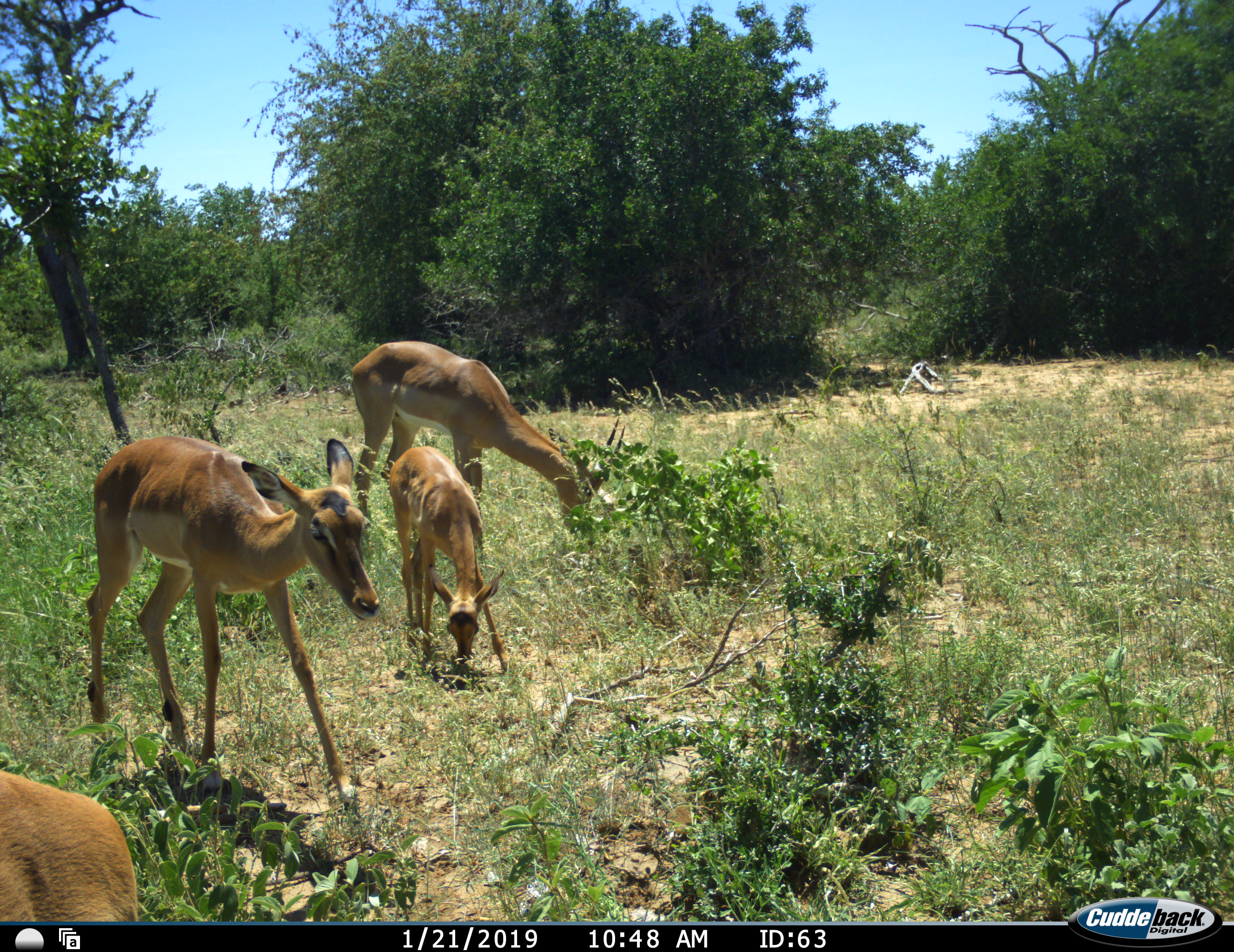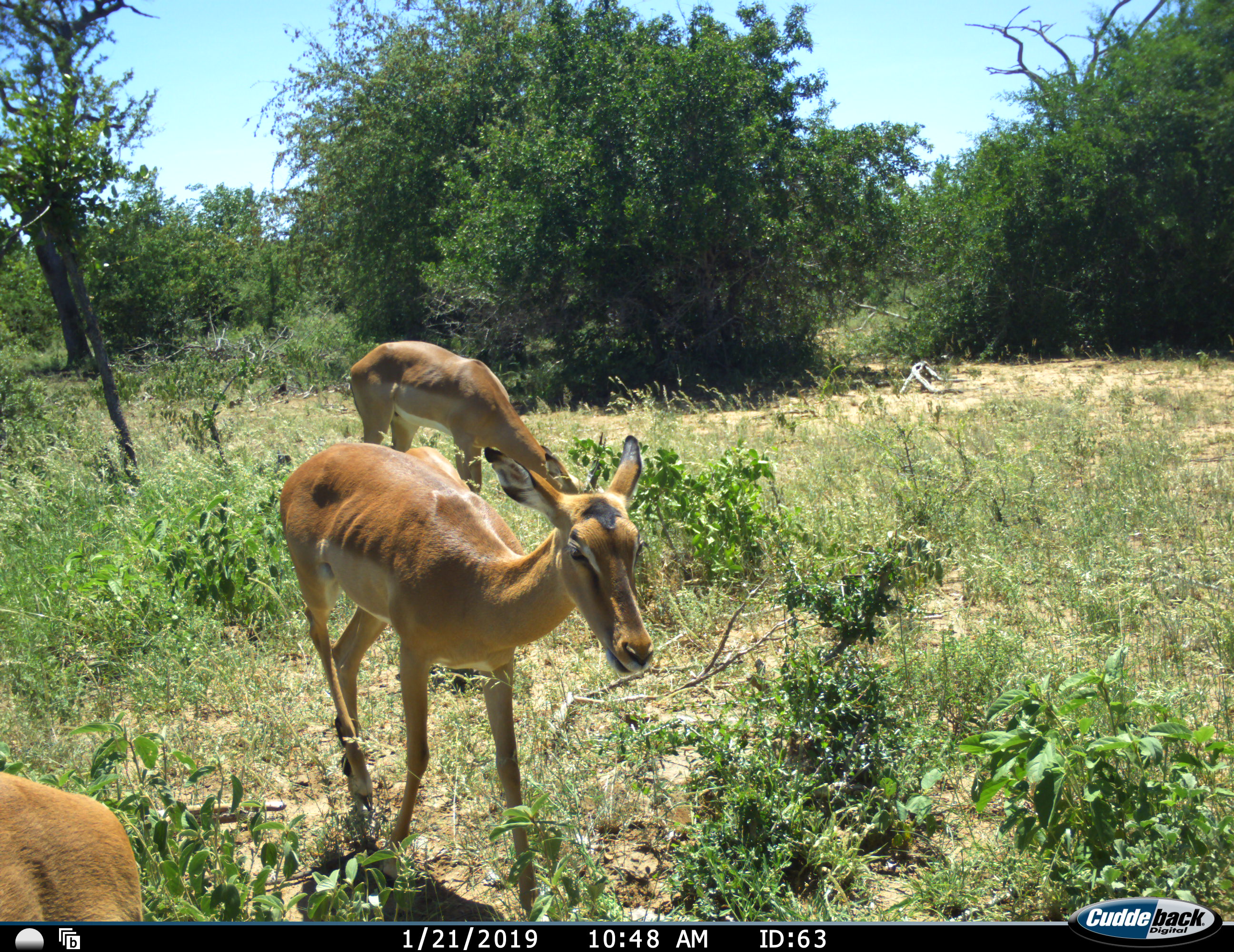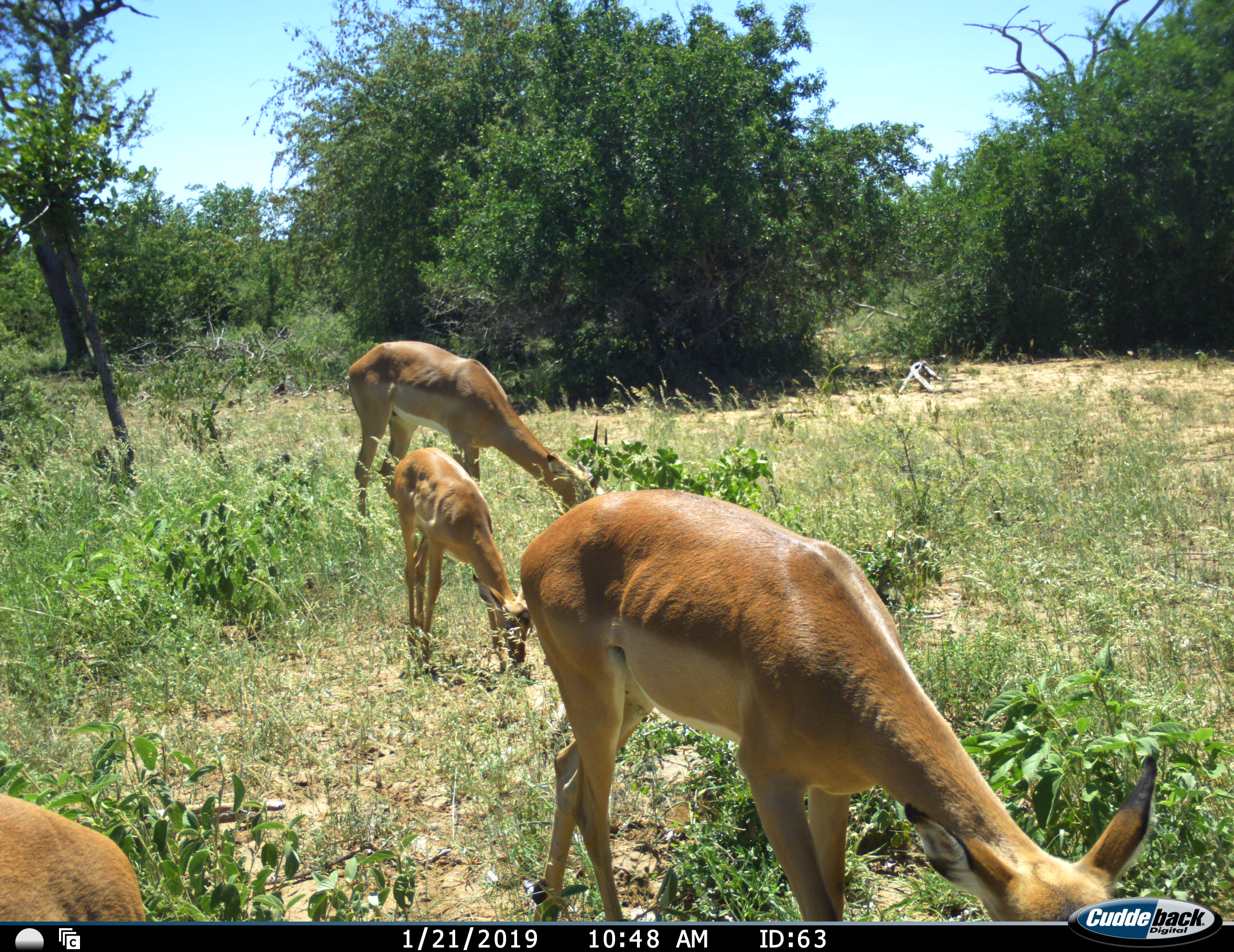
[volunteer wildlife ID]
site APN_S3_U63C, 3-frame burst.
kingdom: Animalia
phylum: Chordata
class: Mammalia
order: Artiodactyla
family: Bovidae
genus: Aepyceros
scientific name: Aepyceros melampus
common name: impala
Impala (Aepyceros melampus), count 4. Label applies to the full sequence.